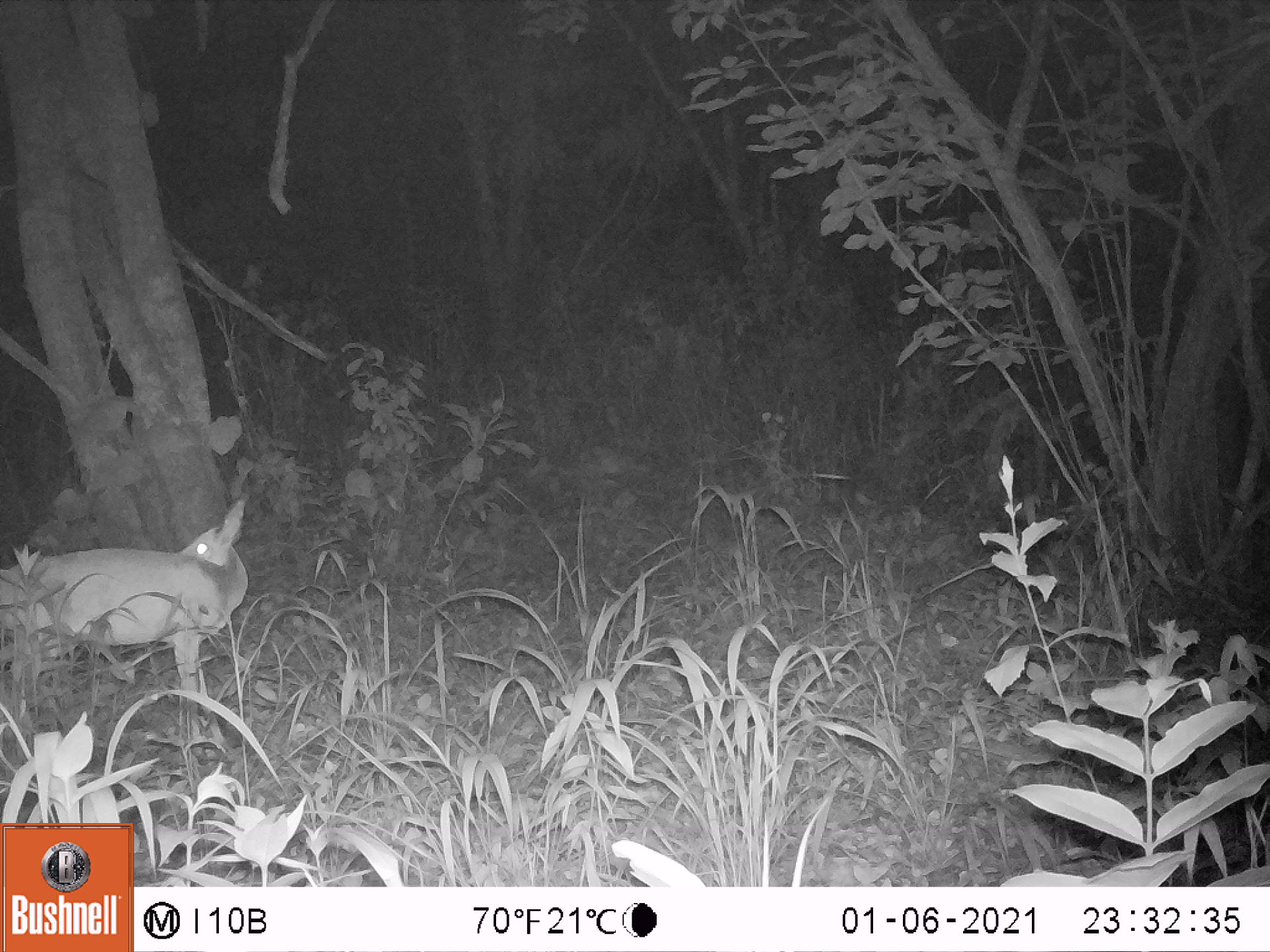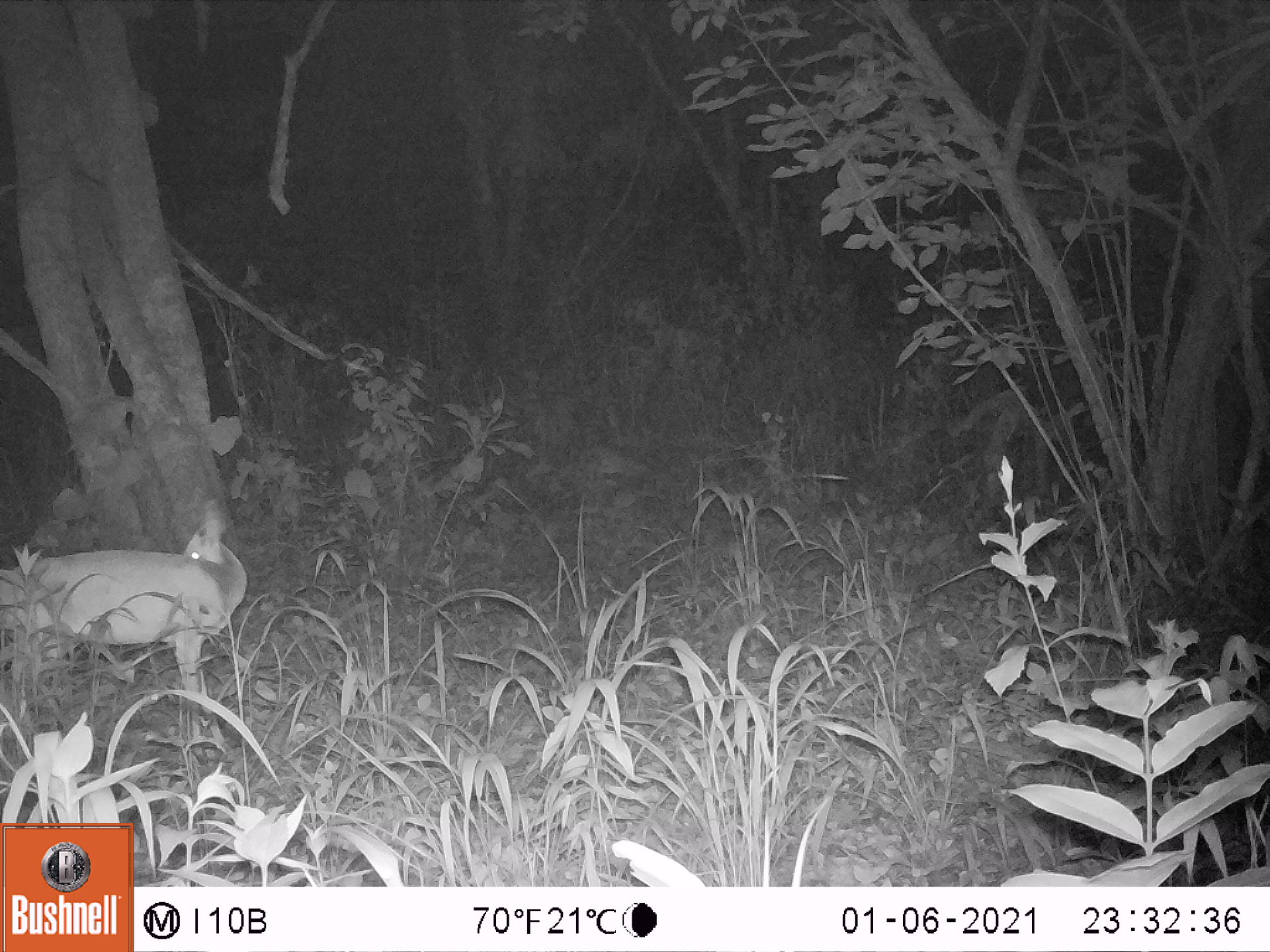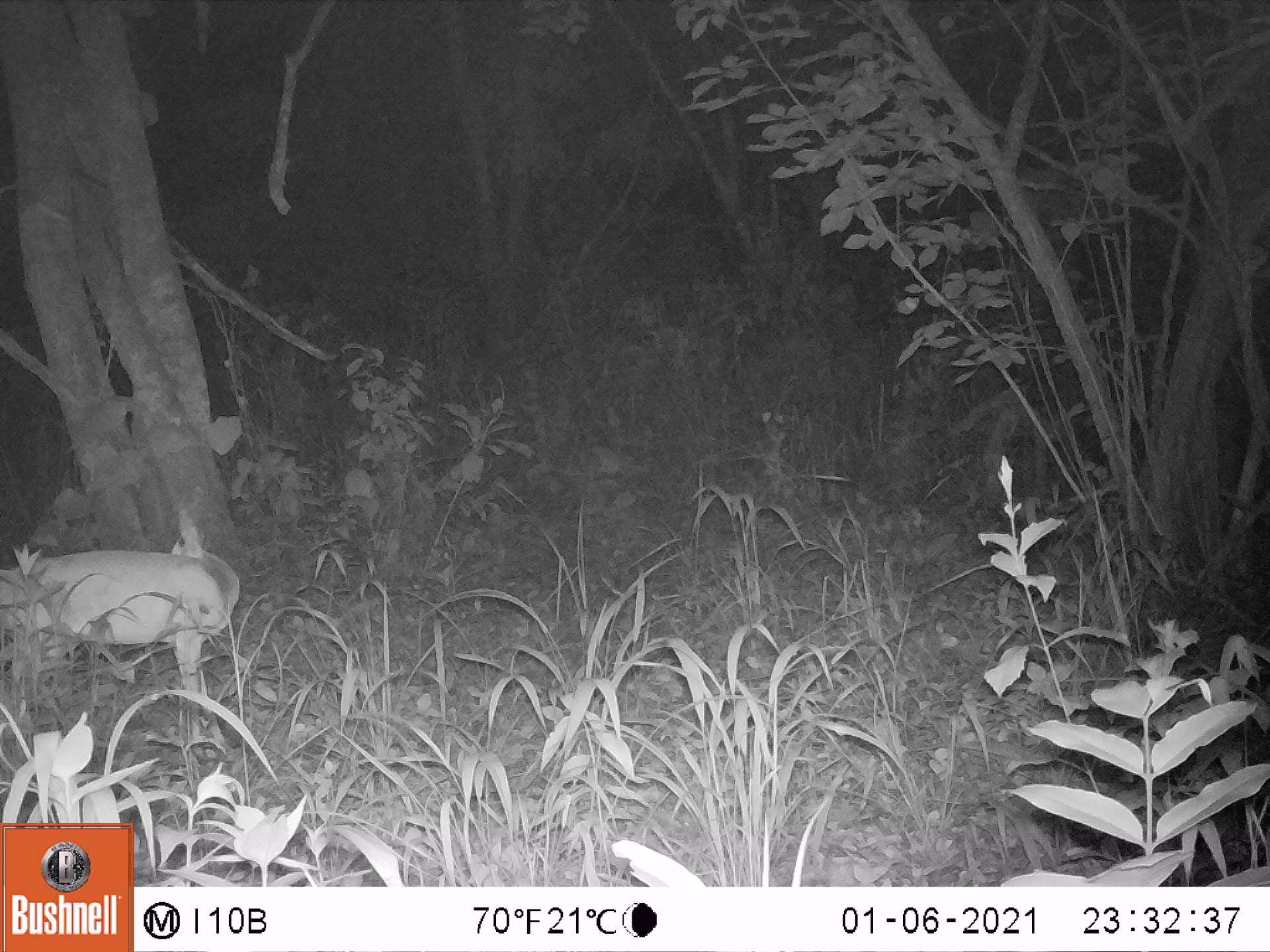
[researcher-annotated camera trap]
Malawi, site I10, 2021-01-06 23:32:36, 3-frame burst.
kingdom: Animalia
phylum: Chordata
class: Mammalia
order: Artiodactyla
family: Bovidae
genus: Sylvicapra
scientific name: Sylvicapra grimmia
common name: common duiker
Common duiker (Sylvicapra grimmia), count 1.